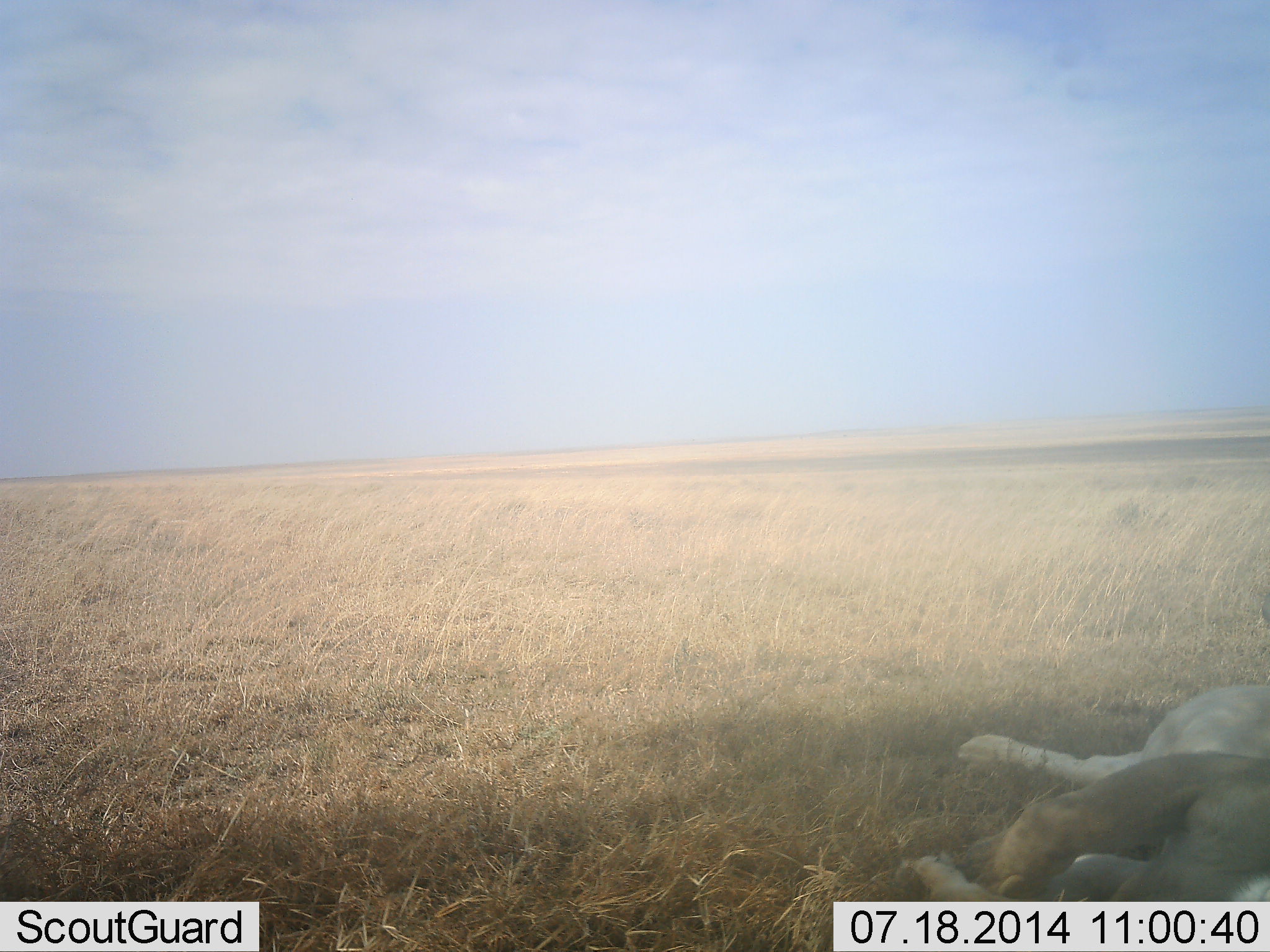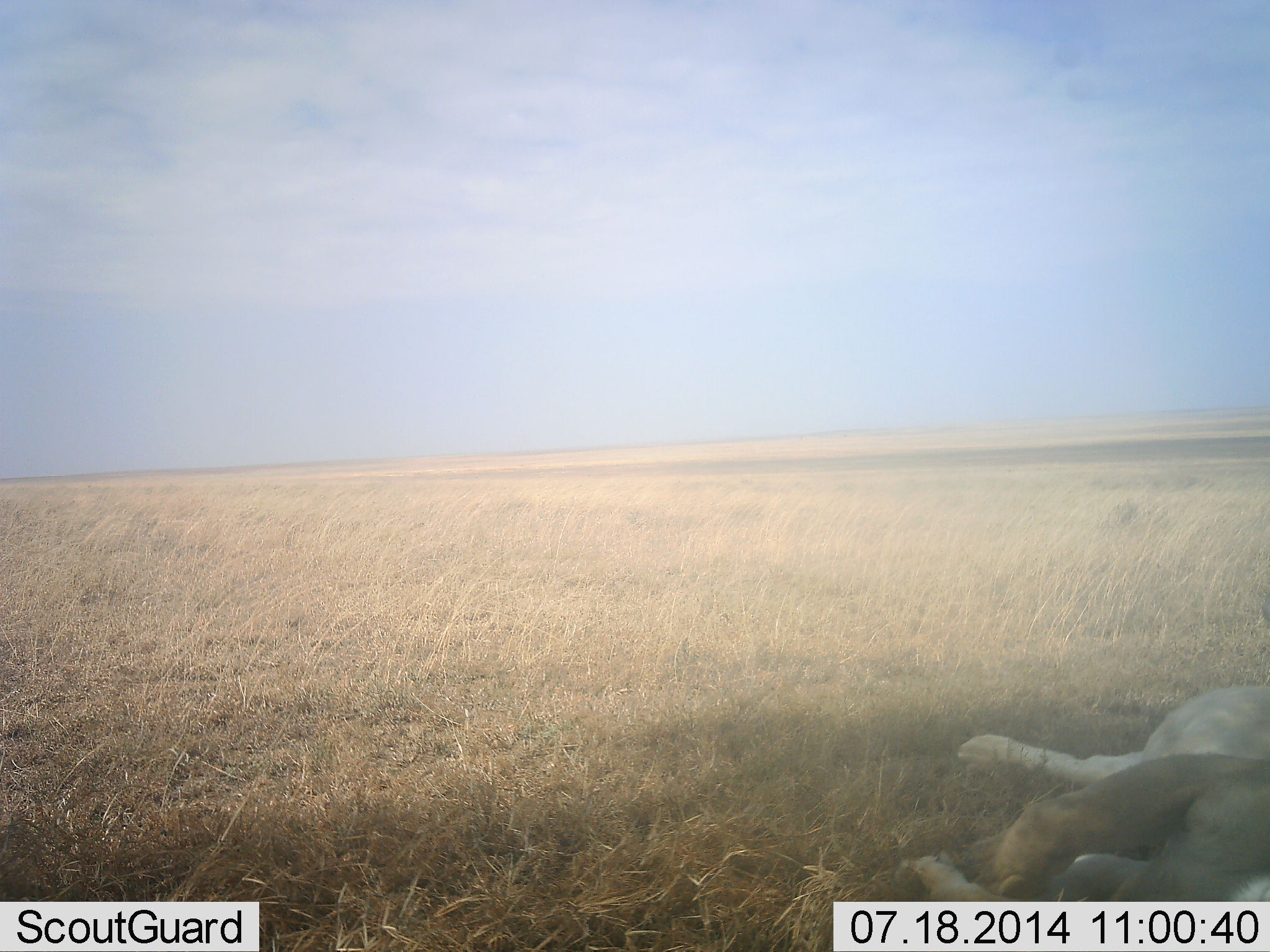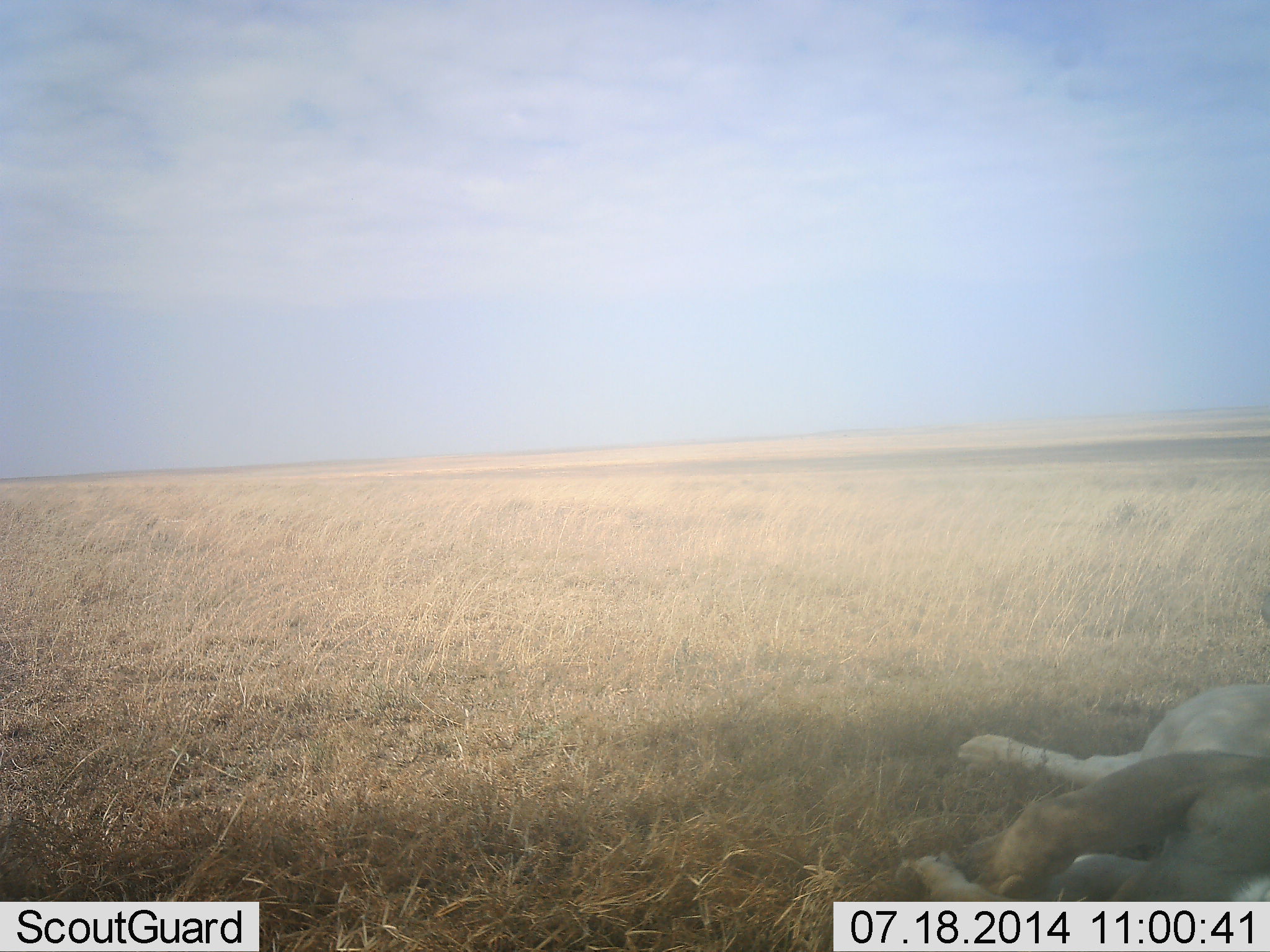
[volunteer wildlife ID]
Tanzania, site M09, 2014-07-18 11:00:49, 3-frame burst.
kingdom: Animalia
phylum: Chordata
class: Mammalia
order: Carnivora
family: Felidae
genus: Panthera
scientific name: Panthera leo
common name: lion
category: lionfemale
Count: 1.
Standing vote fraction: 0%.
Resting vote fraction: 100%.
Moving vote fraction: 0%.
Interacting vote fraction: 0%.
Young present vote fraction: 10%.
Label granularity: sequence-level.